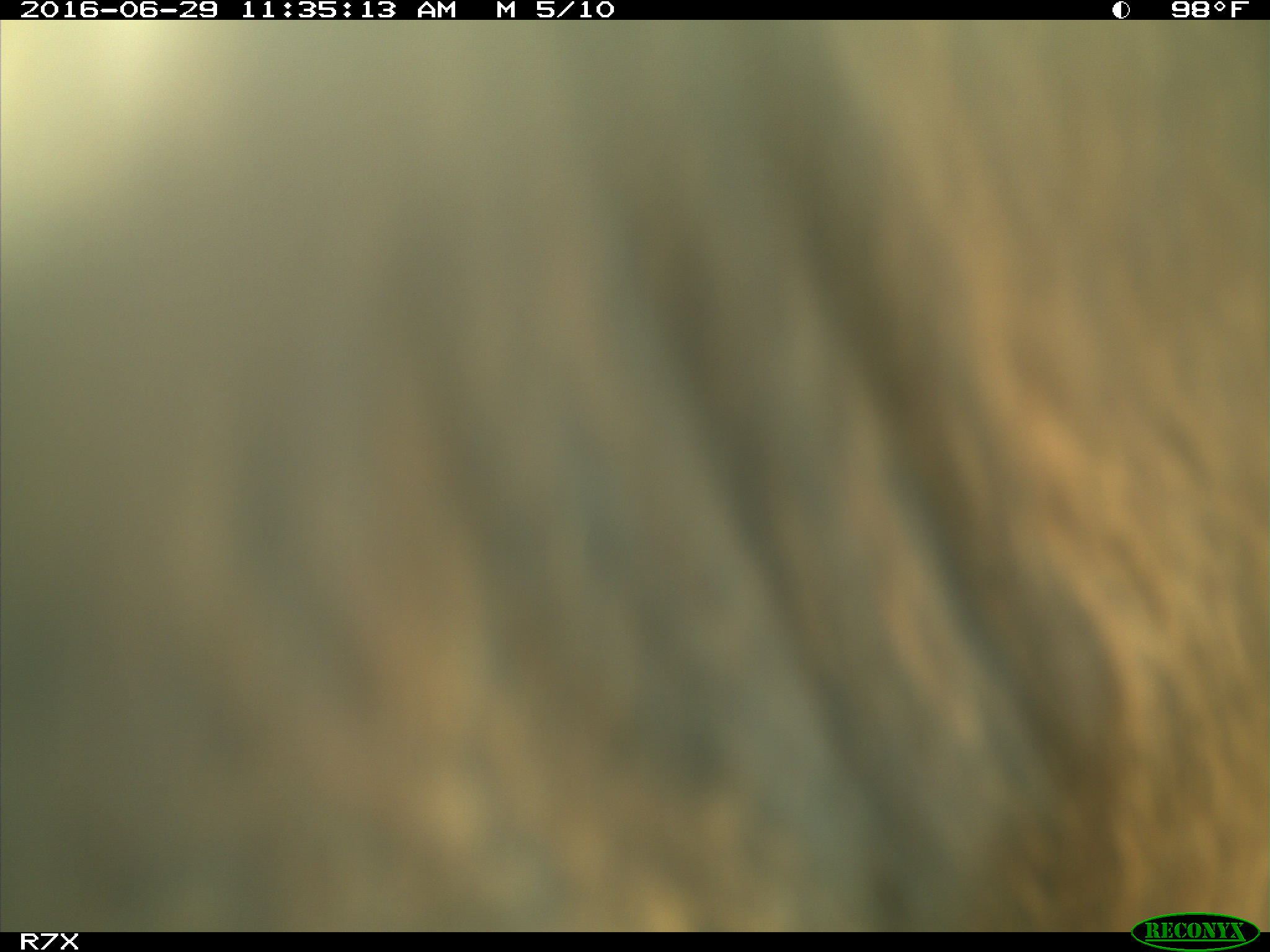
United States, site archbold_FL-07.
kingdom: Animalia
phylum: Chordata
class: Mammalia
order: Artiodactyla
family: Bovidae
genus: Bos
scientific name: Bos taurus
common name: domestic cow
Bos taurus (domestic cow).